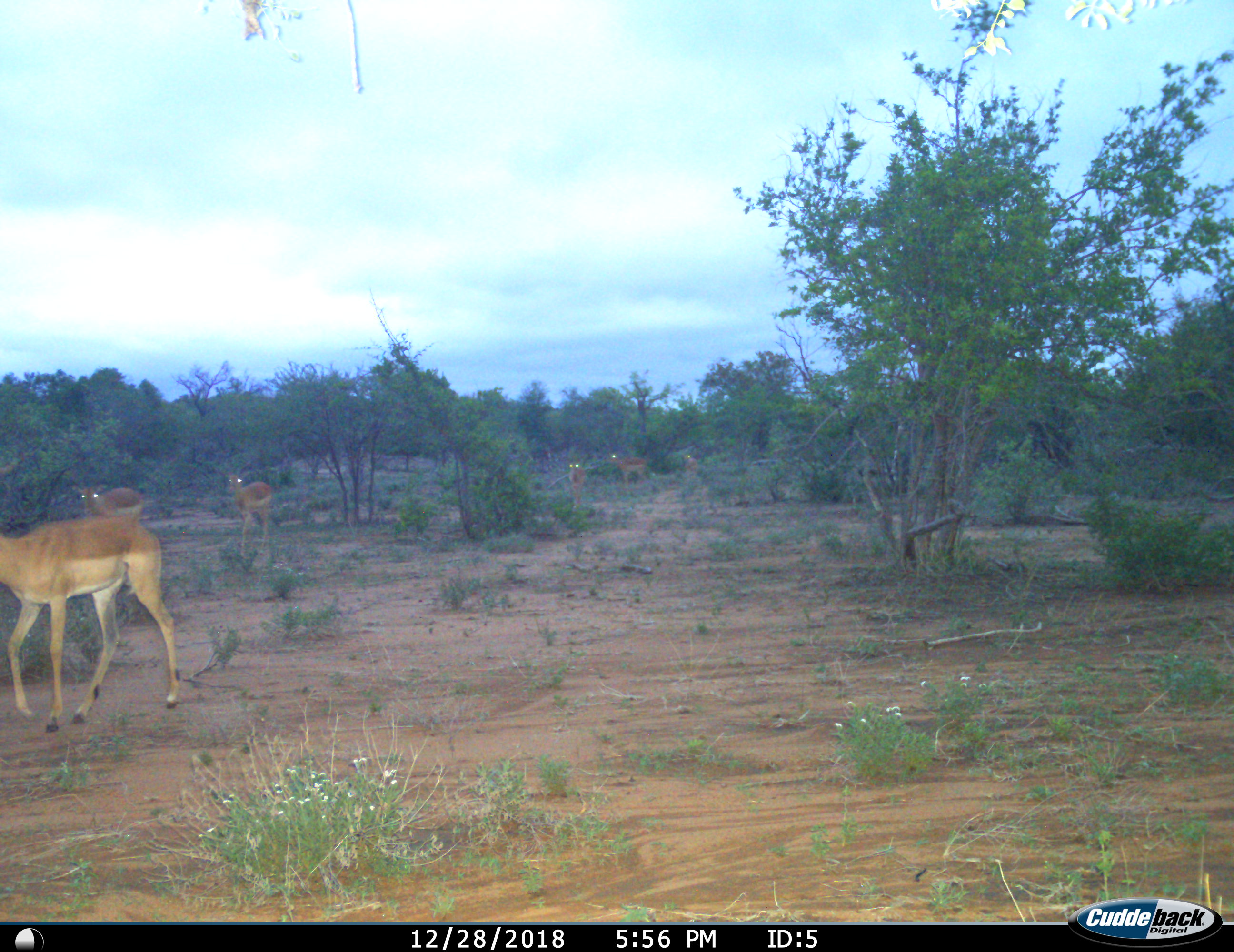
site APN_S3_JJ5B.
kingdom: Animalia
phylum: Chordata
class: Mammalia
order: Artiodactyla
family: Bovidae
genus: Aepyceros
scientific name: Aepyceros melampus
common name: impala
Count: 6.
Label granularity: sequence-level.